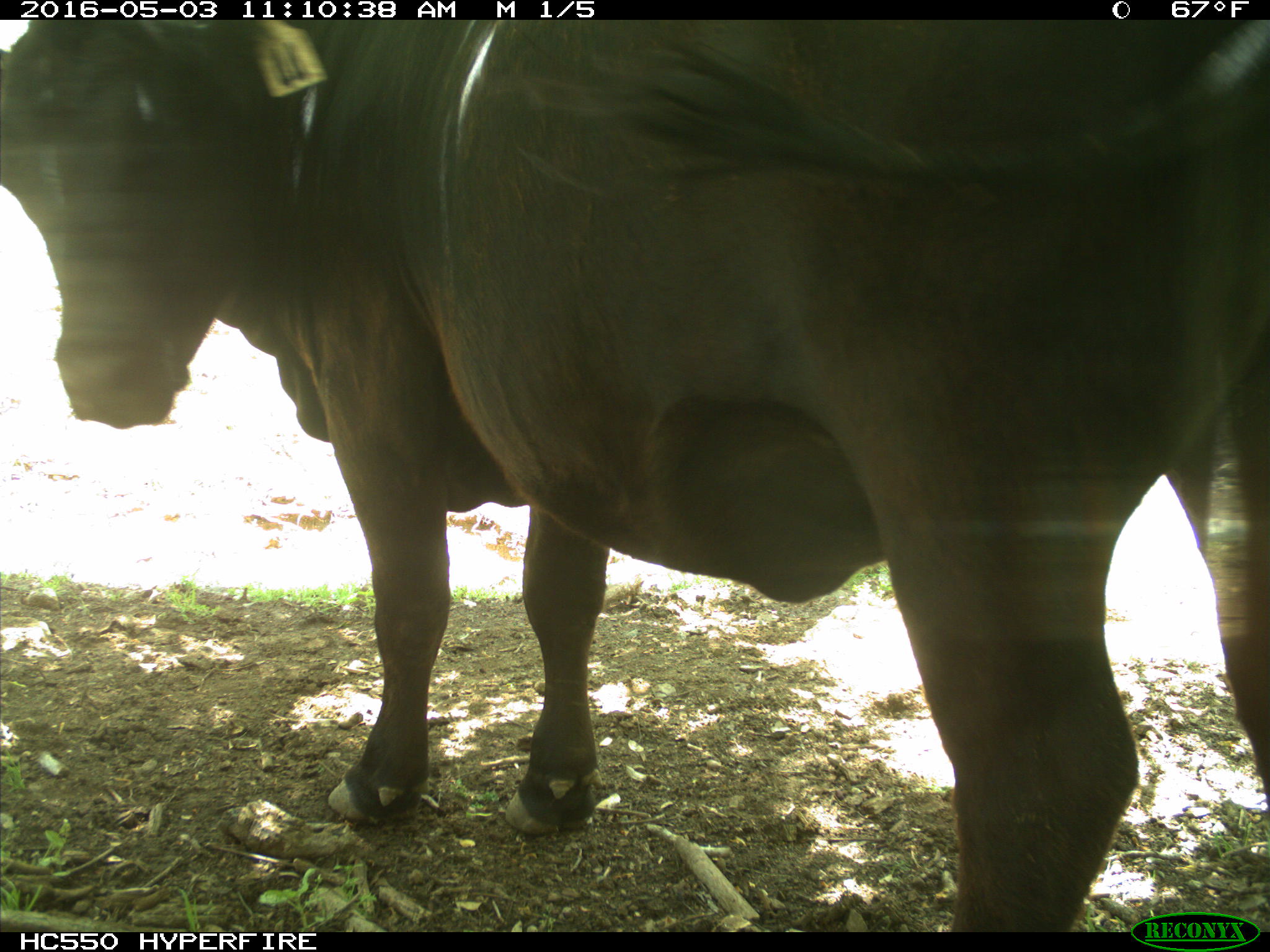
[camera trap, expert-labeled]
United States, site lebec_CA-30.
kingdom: Animalia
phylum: Chordata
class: Mammalia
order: Artiodactyla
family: Bovidae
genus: Bos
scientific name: Bos taurus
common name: domestic cow